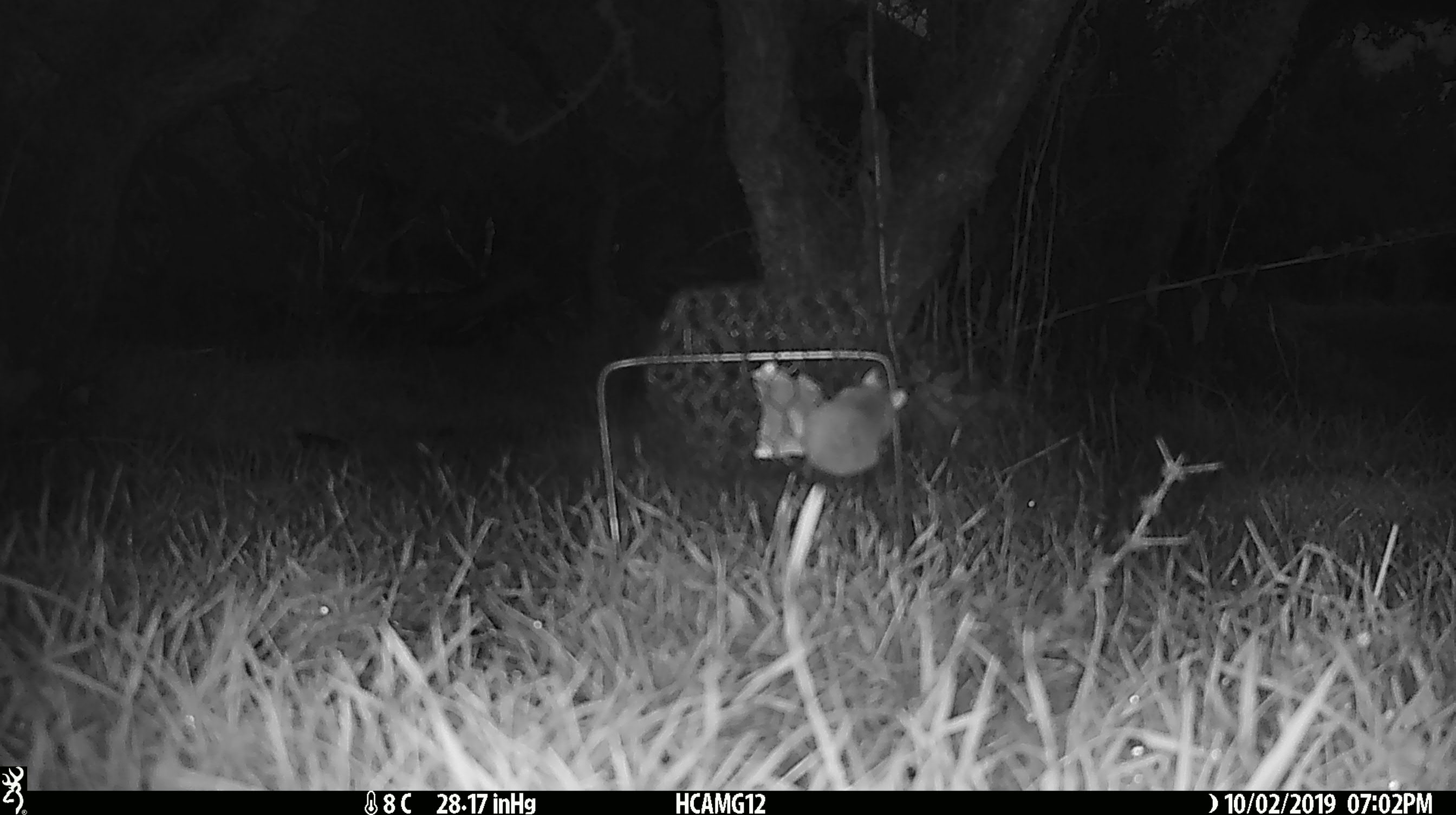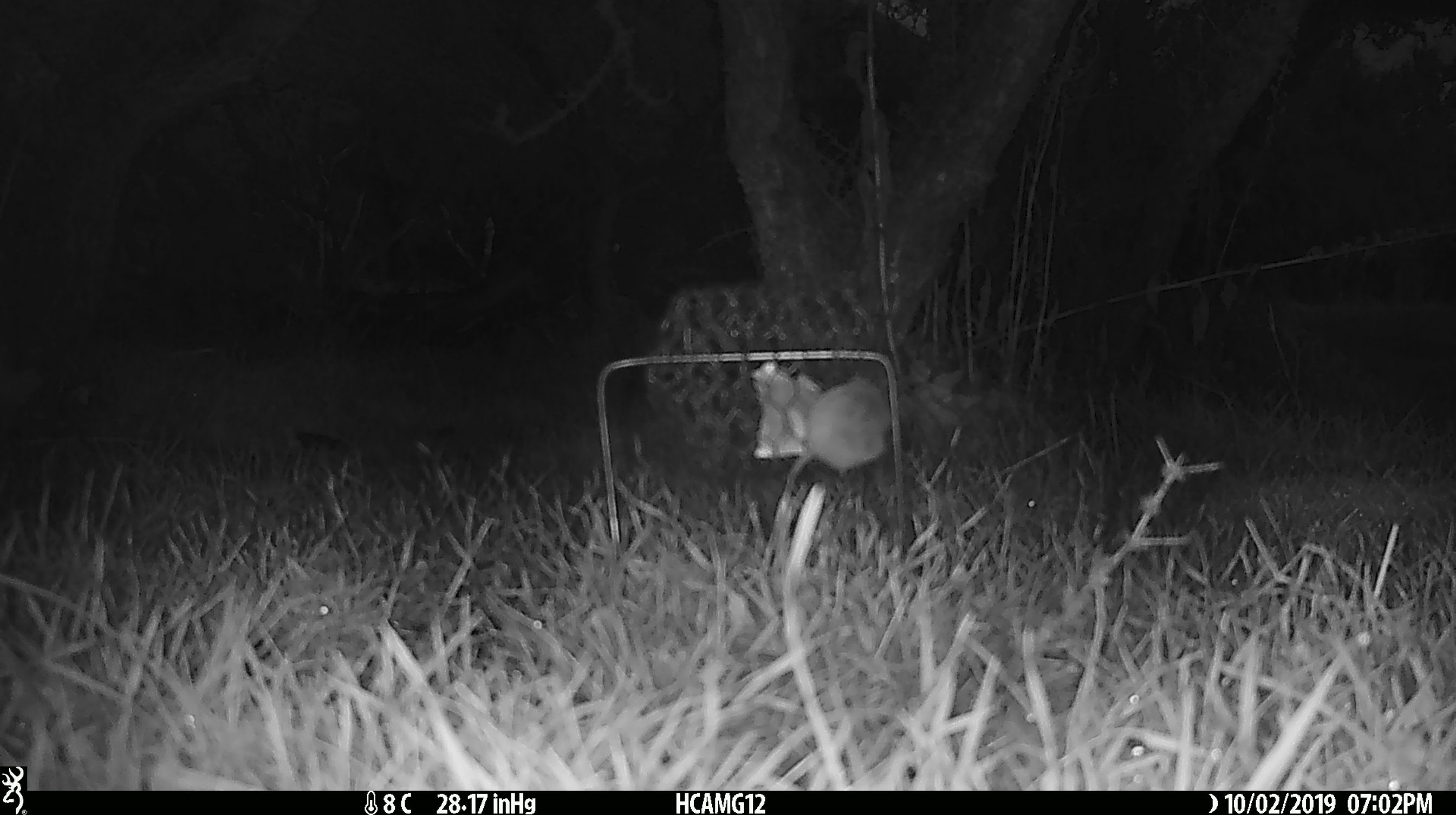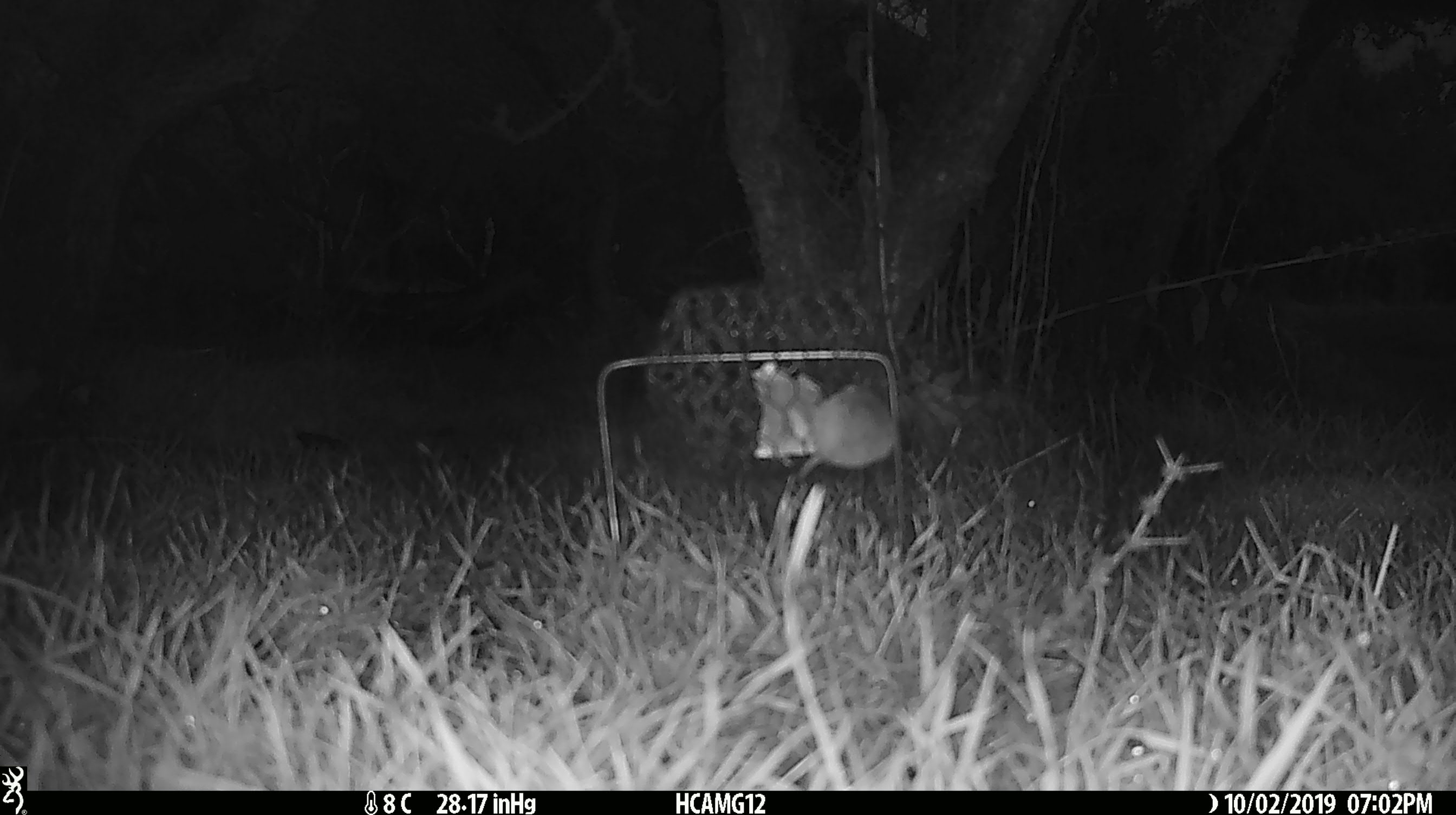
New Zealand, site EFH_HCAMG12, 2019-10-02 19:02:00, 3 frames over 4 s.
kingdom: Animalia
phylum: Chordata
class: Mammalia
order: Rodentia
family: Muridae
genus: Mus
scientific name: Mus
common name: mouse